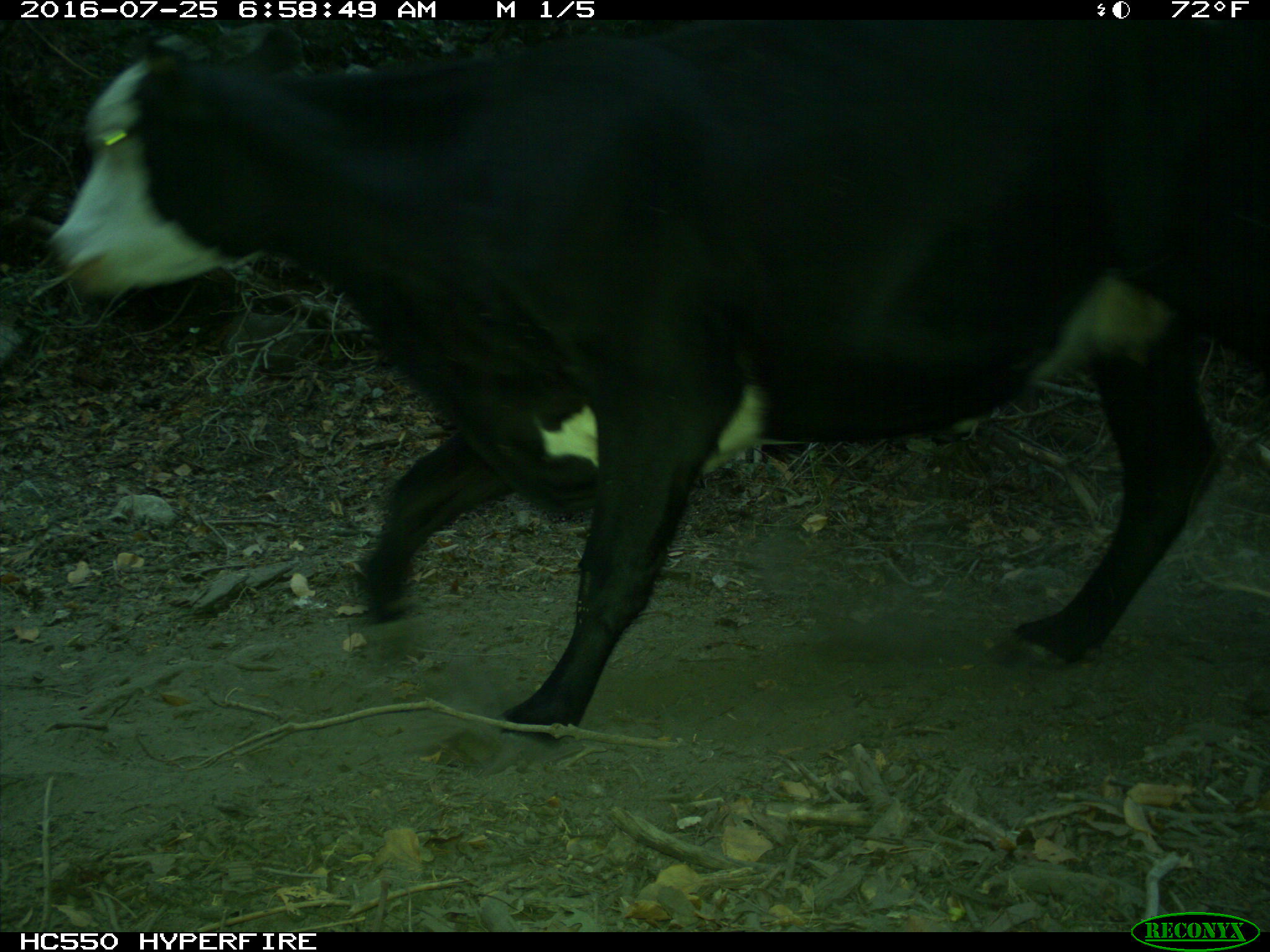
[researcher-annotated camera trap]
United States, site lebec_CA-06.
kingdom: Animalia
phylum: Chordata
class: Mammalia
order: Artiodactyla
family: Bovidae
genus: Bos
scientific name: Bos taurus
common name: domestic cow